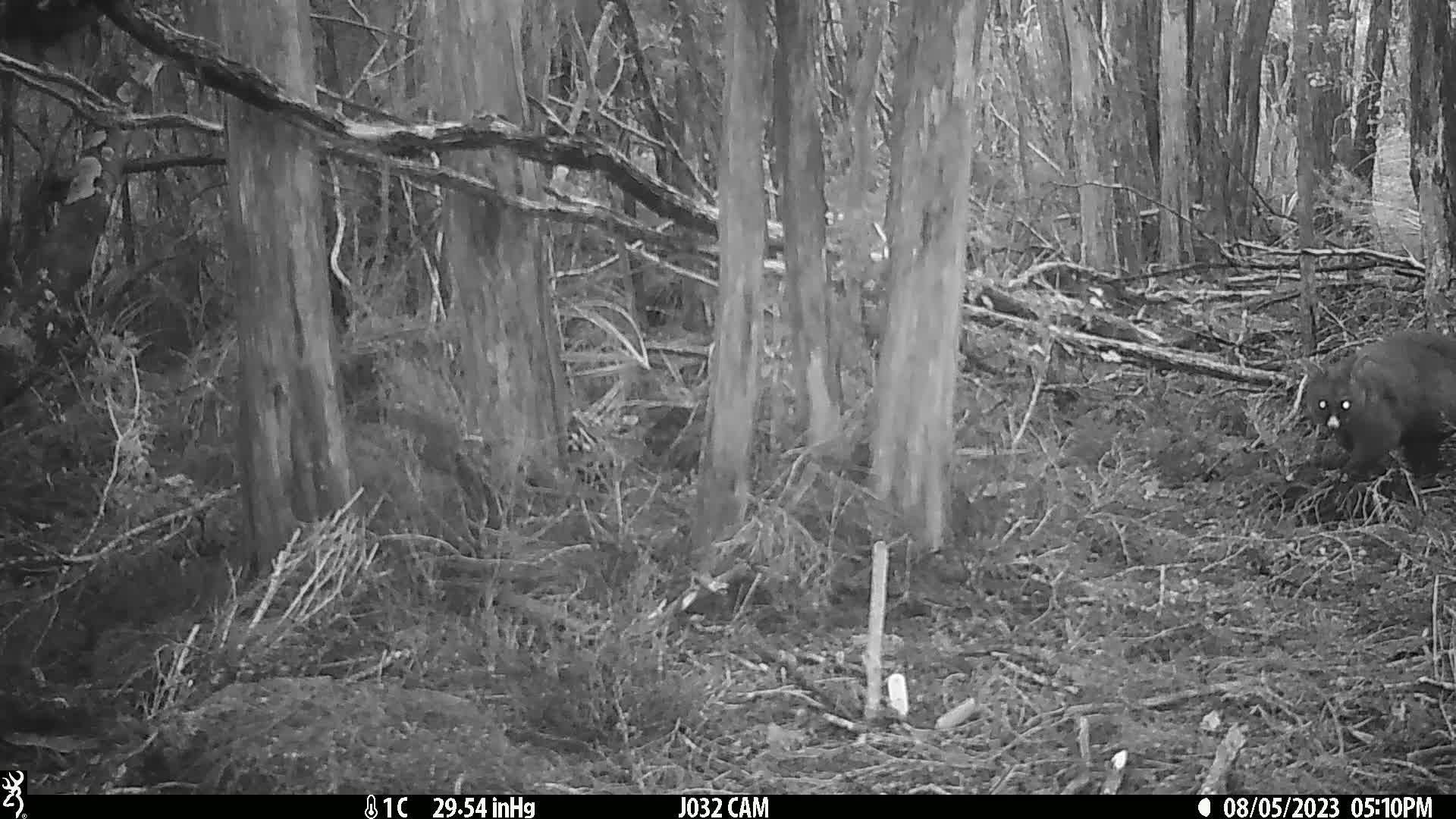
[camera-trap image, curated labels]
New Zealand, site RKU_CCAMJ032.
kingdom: Animalia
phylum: Chordata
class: Mammalia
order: Diprotodontia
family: Phalangeridae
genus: Trichosurus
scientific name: Trichosurus vulpecula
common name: common brushtail possum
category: possum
Possum (common brushtail possum) (Trichosurus vulpecula).